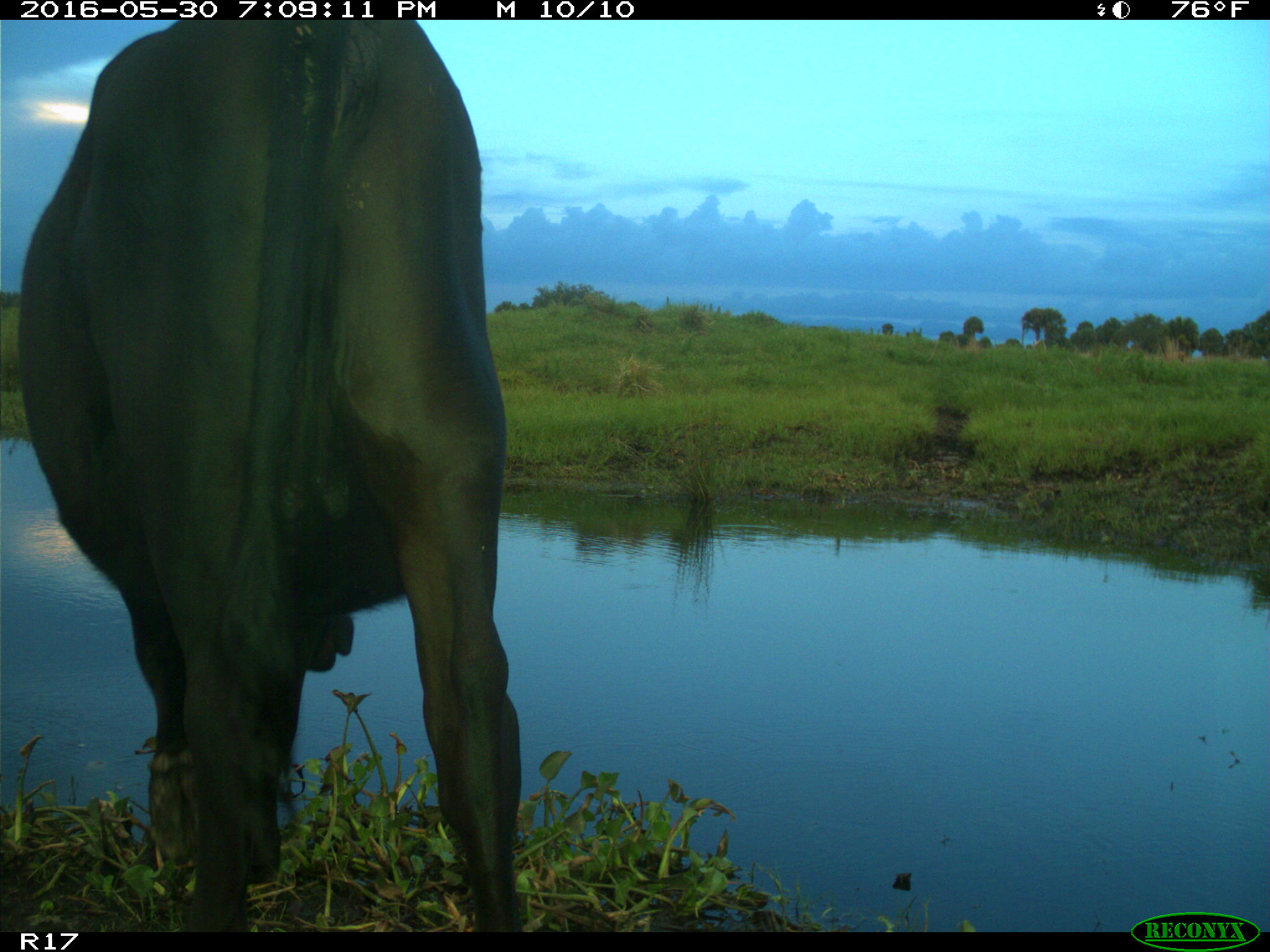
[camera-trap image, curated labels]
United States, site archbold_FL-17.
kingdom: Animalia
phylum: Chordata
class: Mammalia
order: Artiodactyla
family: Bovidae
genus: Bos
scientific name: Bos taurus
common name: domestic cow